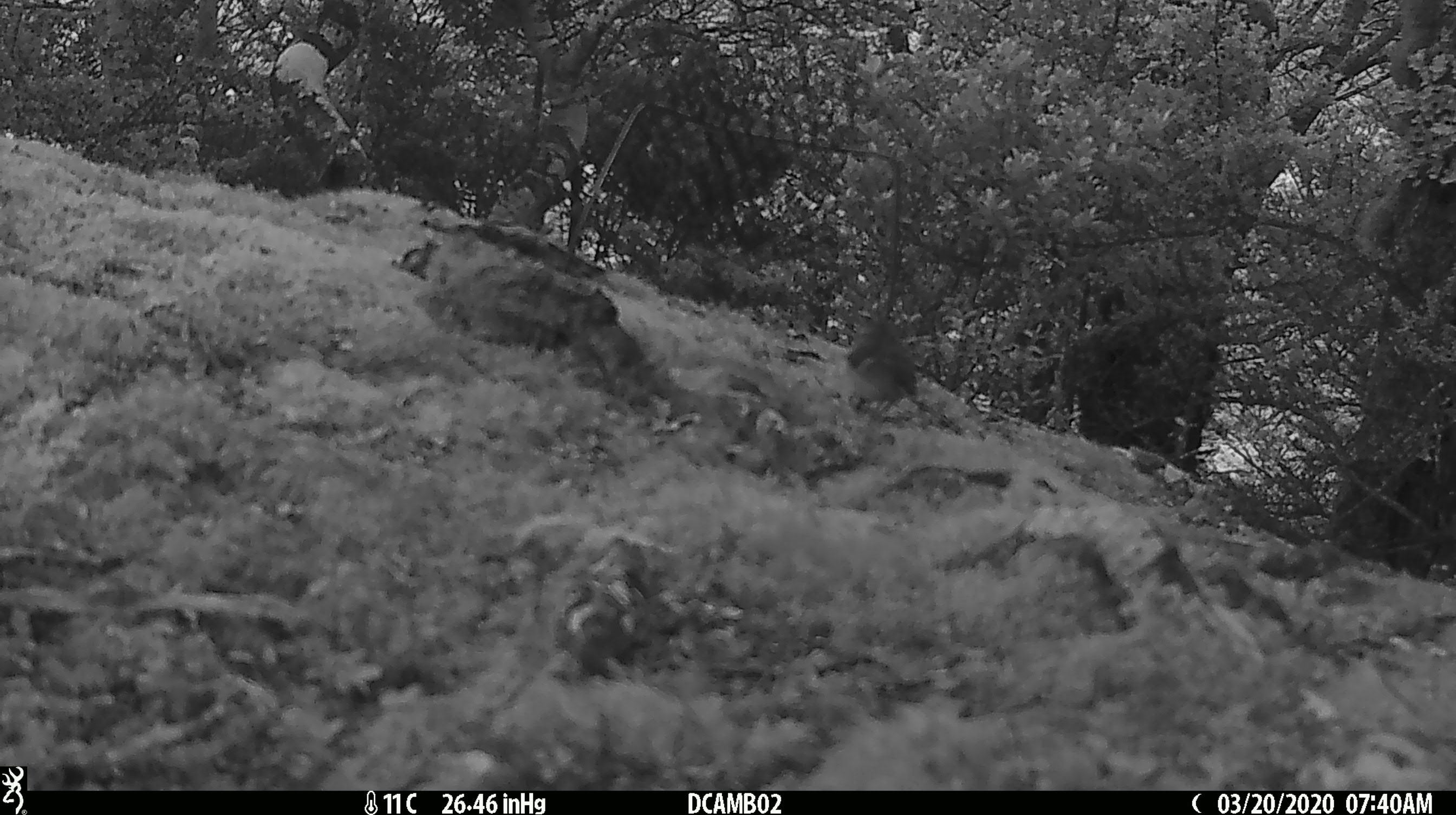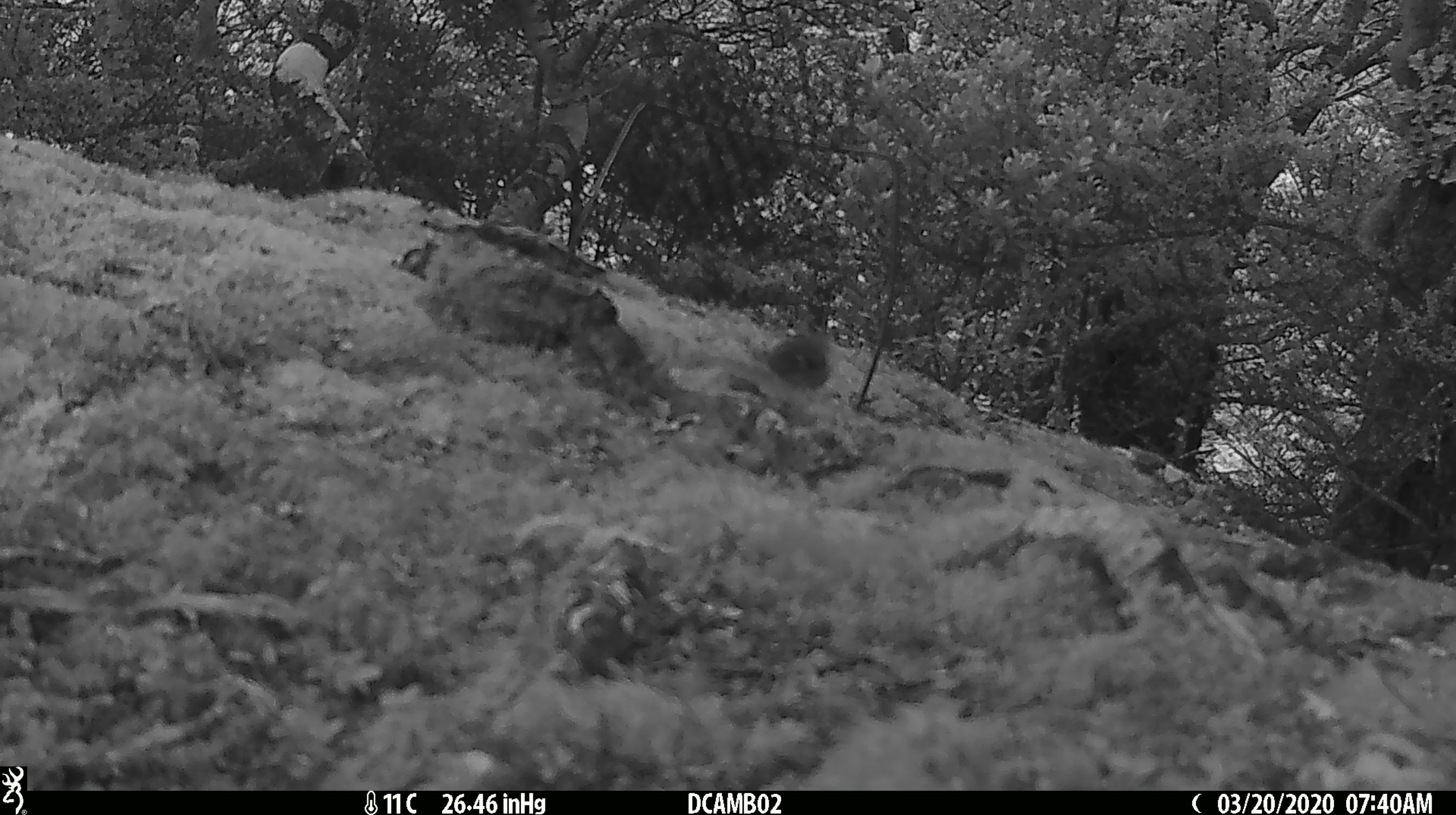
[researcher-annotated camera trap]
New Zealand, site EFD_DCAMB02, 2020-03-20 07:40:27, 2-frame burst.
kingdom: Animalia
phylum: Chordata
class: Aves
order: Passeriformes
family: Acanthisittidae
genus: Acanthisitta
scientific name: Acanthisitta chloris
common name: rifleman